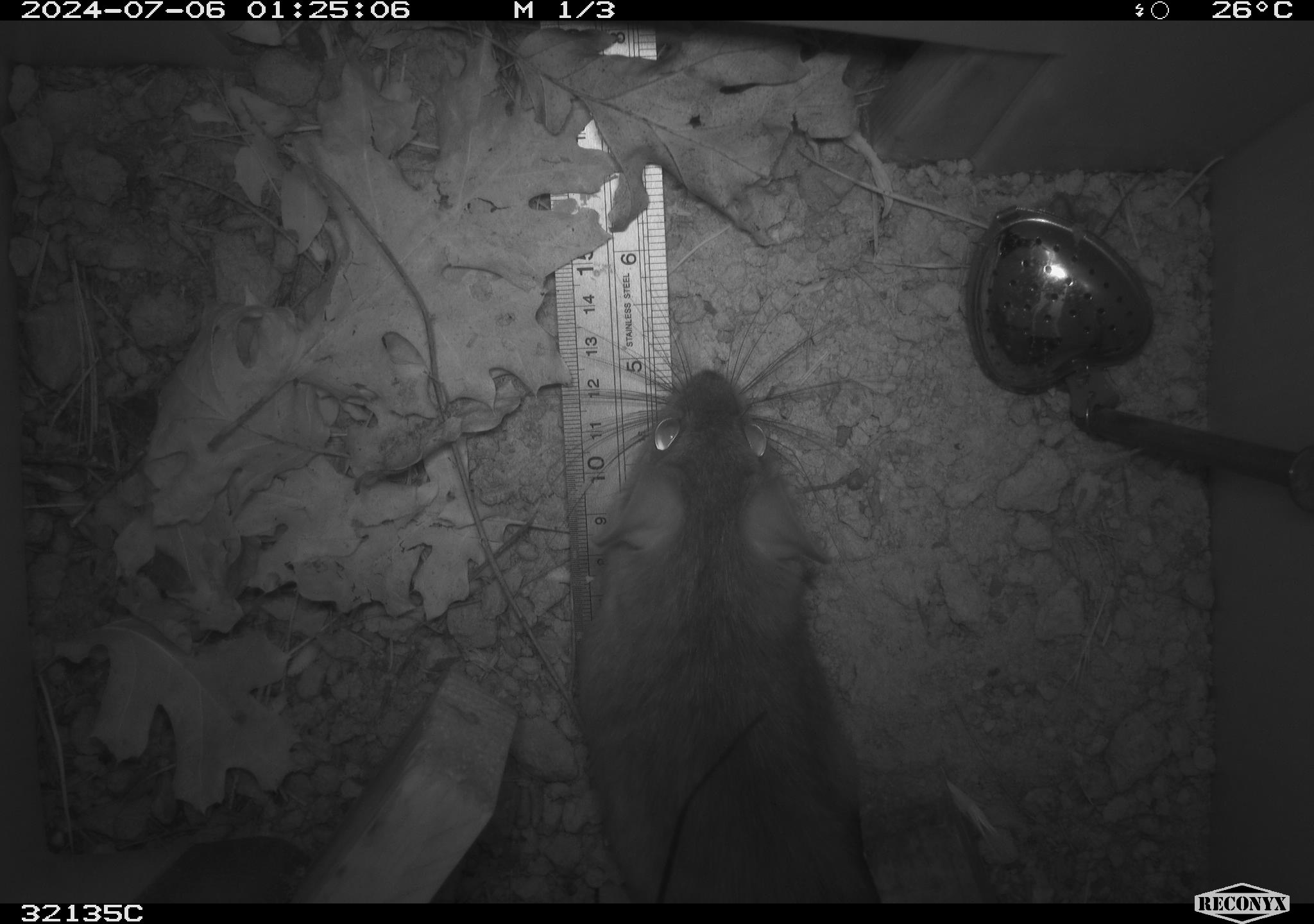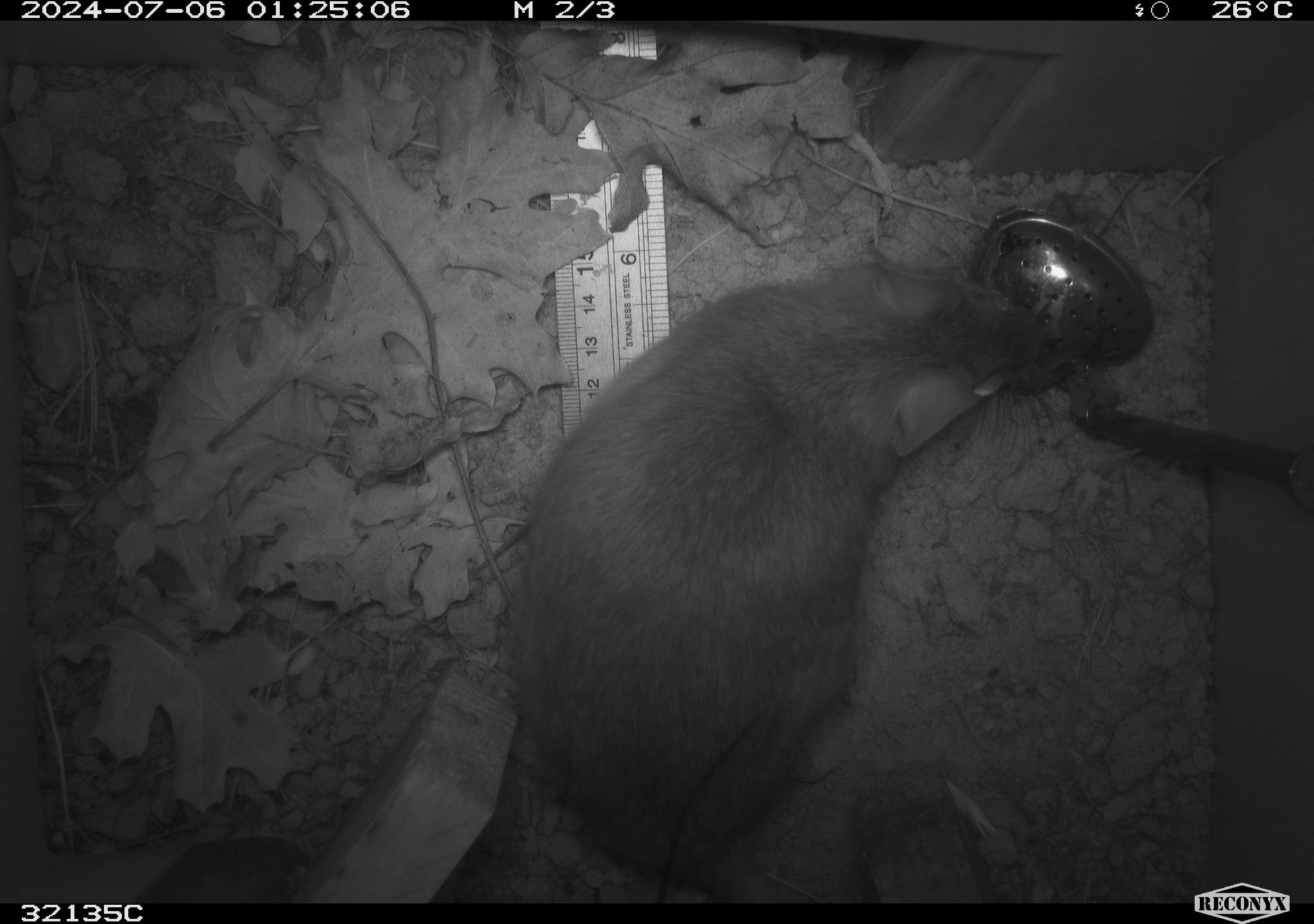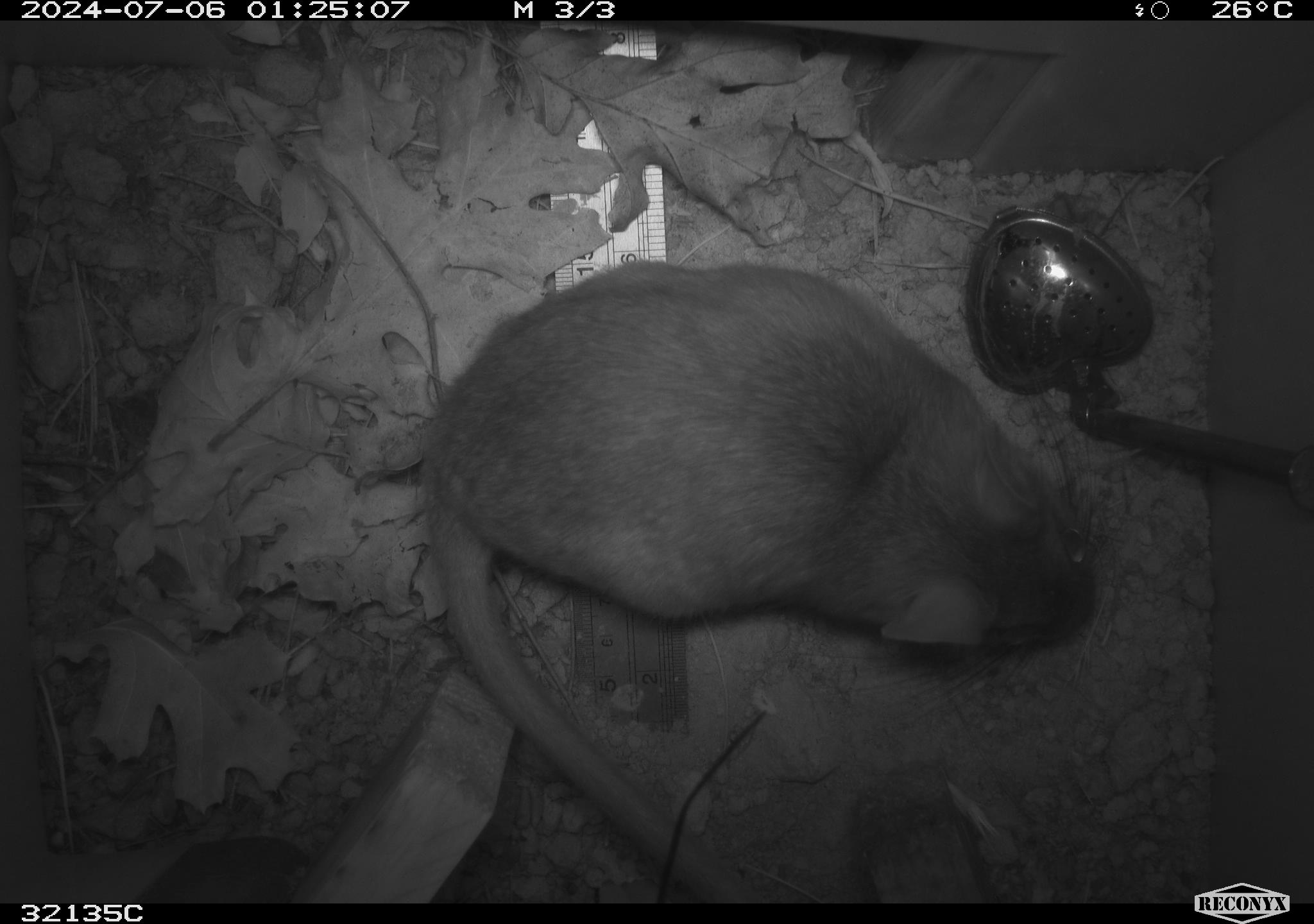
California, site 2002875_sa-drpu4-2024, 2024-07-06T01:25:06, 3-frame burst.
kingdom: Animalia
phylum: Chordata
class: Mammalia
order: Rodentia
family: Cricetidae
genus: Neotoma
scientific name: Neotoma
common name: pack rat or woodrat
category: neotoma species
Neotoma species (pack rat or woodrat) (Neotoma).